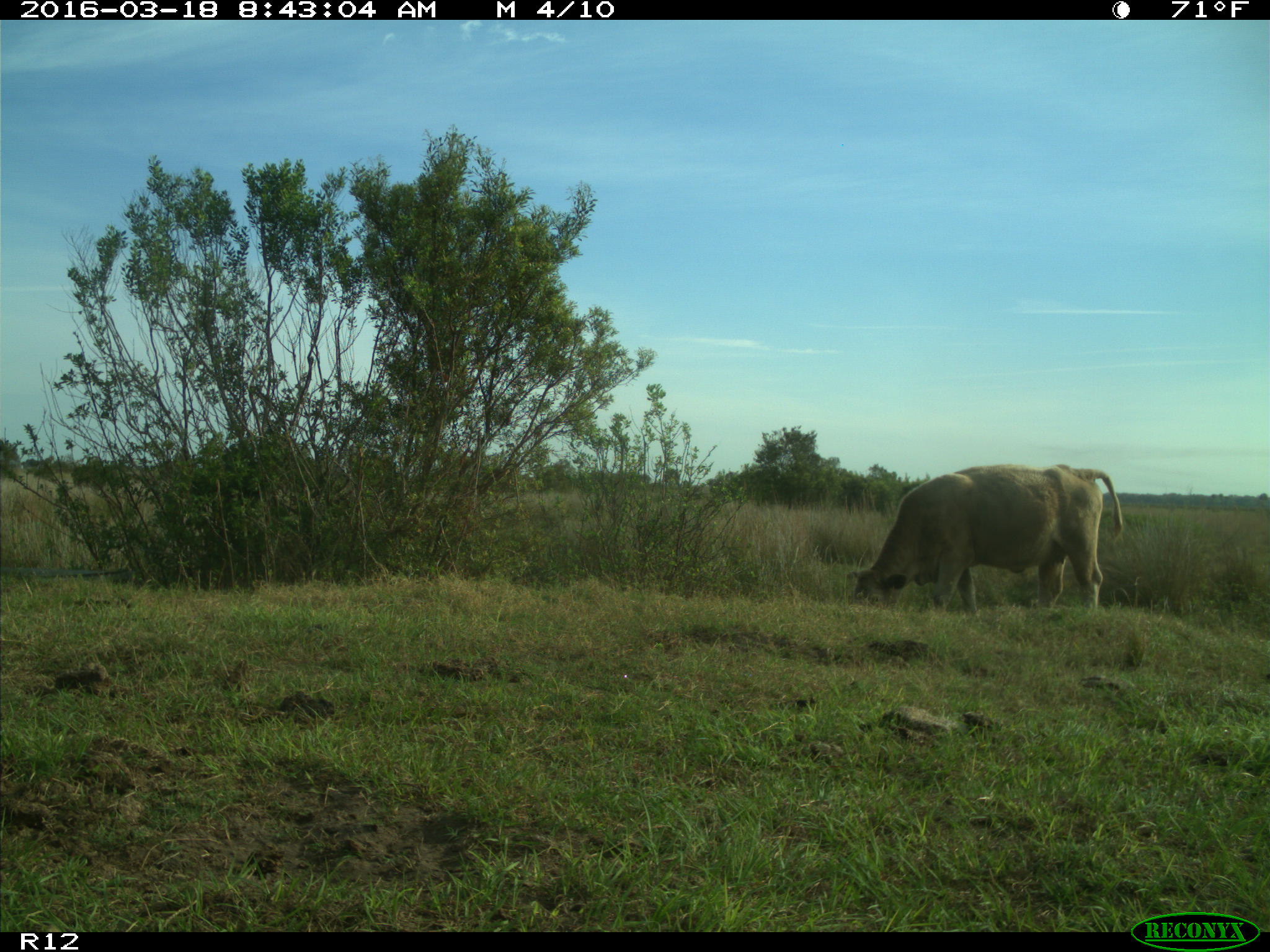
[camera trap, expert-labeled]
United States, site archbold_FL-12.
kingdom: Animalia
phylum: Chordata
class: Mammalia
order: Artiodactyla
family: Bovidae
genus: Bos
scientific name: Bos taurus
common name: domestic cow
Bos taurus (domestic cow).